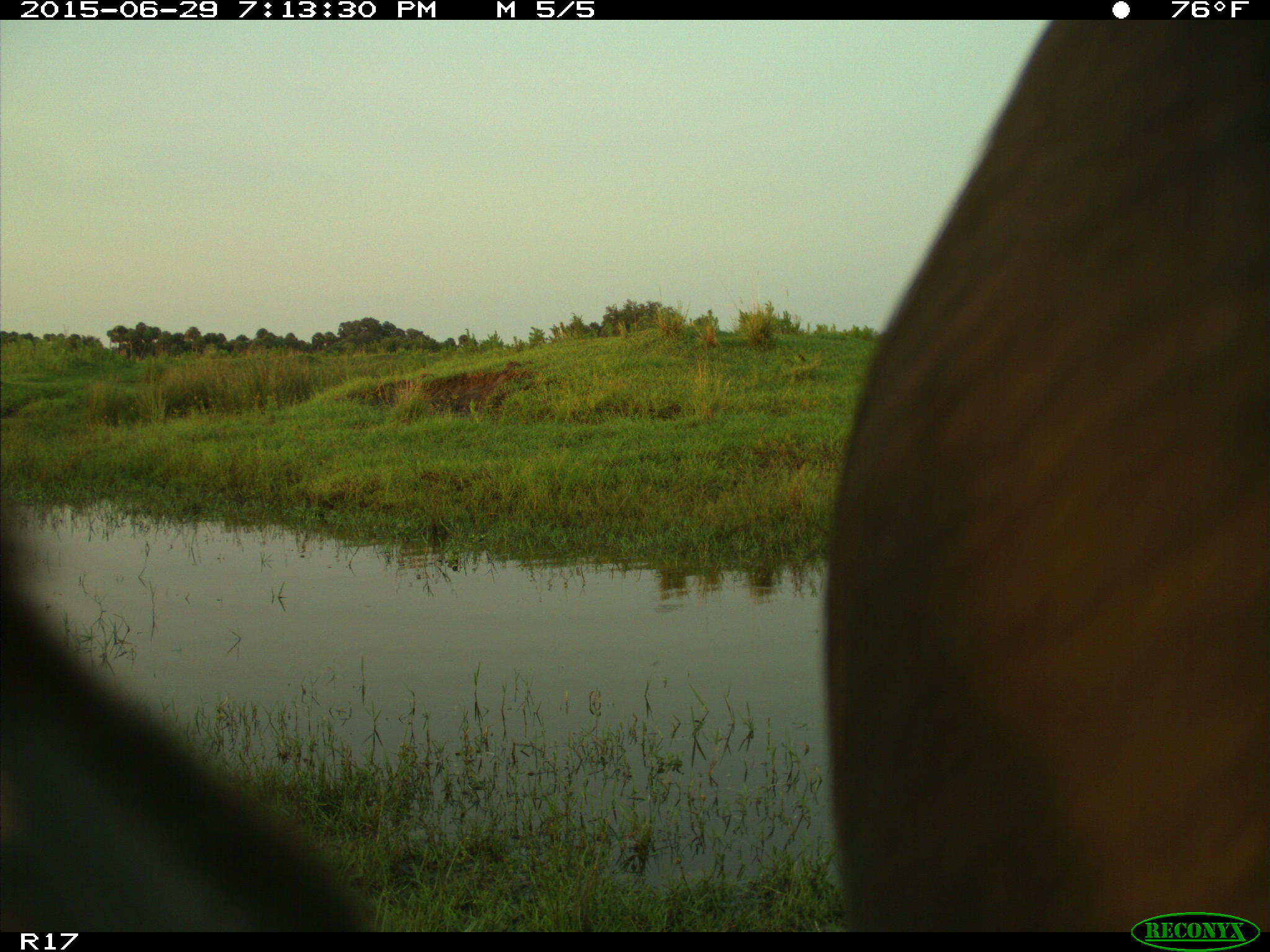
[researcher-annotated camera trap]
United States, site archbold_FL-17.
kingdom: Animalia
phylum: Chordata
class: Mammalia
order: Artiodactyla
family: Bovidae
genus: Bos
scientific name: Bos taurus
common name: domestic cow